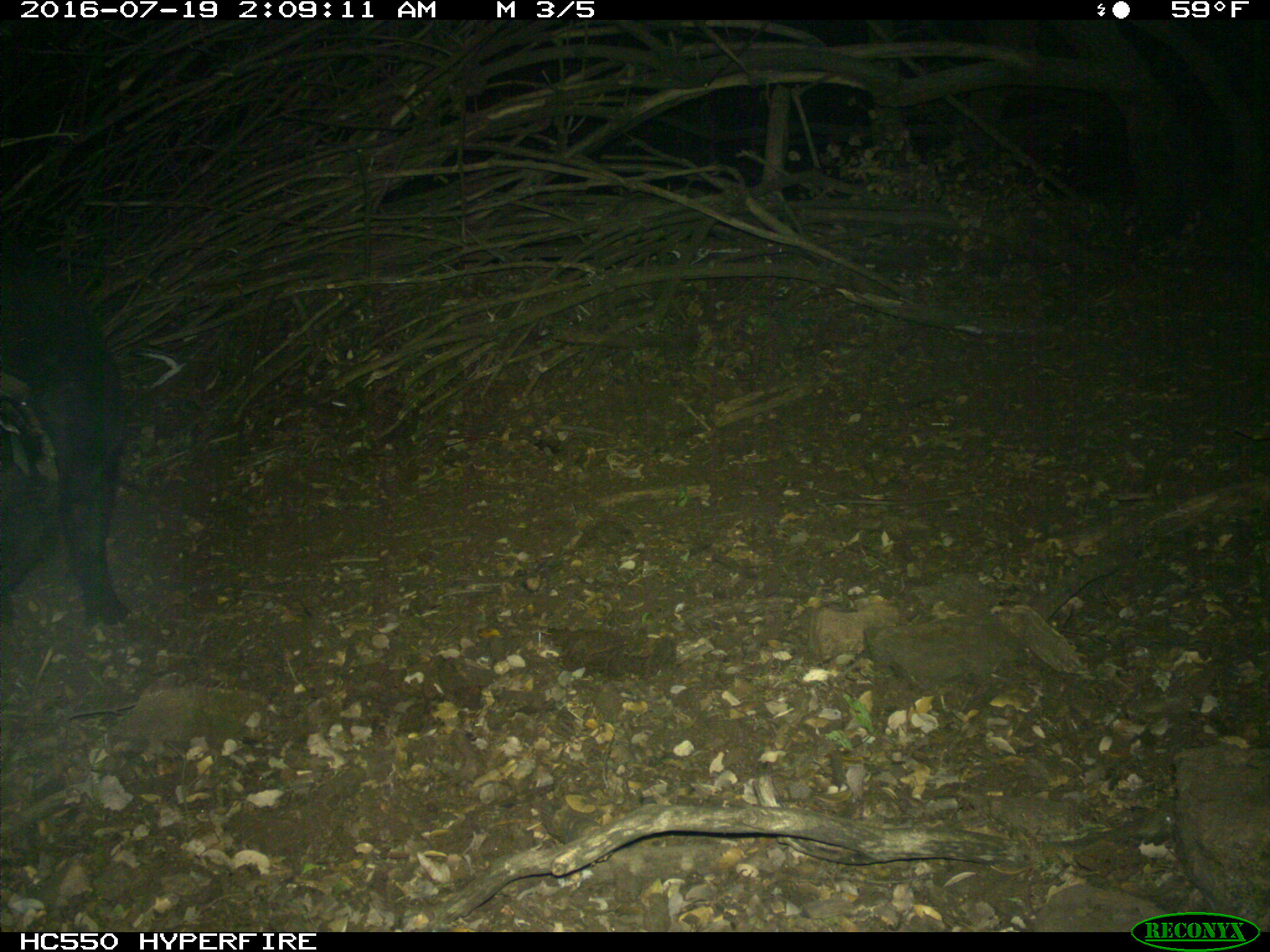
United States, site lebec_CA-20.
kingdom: Animalia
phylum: Chordata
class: Mammalia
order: Artiodactyla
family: Suidae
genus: Sus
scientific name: Sus scrofa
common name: wild boar